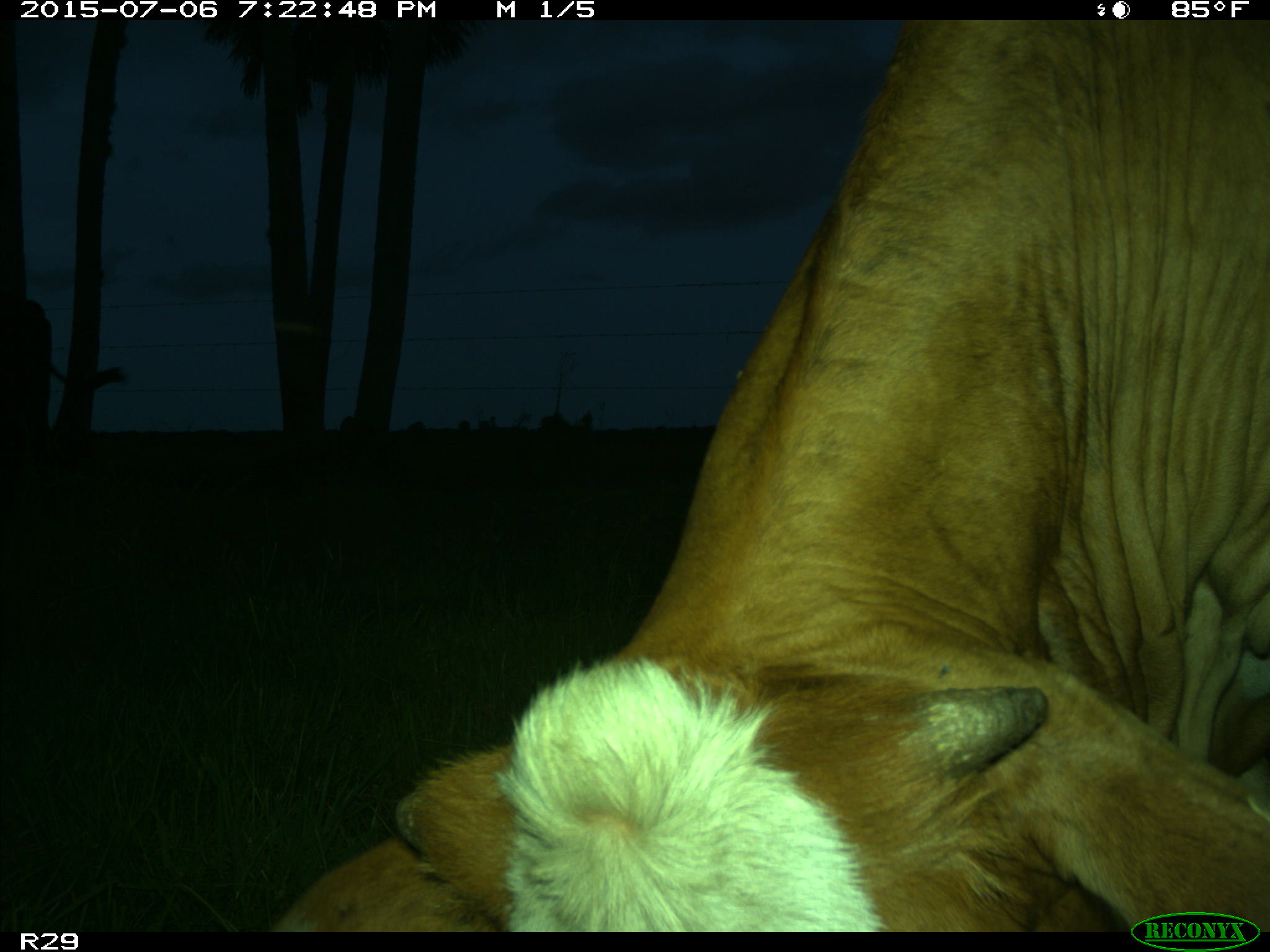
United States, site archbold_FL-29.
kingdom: Animalia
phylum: Chordata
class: Mammalia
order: Artiodactyla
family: Bovidae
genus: Bos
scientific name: Bos taurus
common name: domestic cow